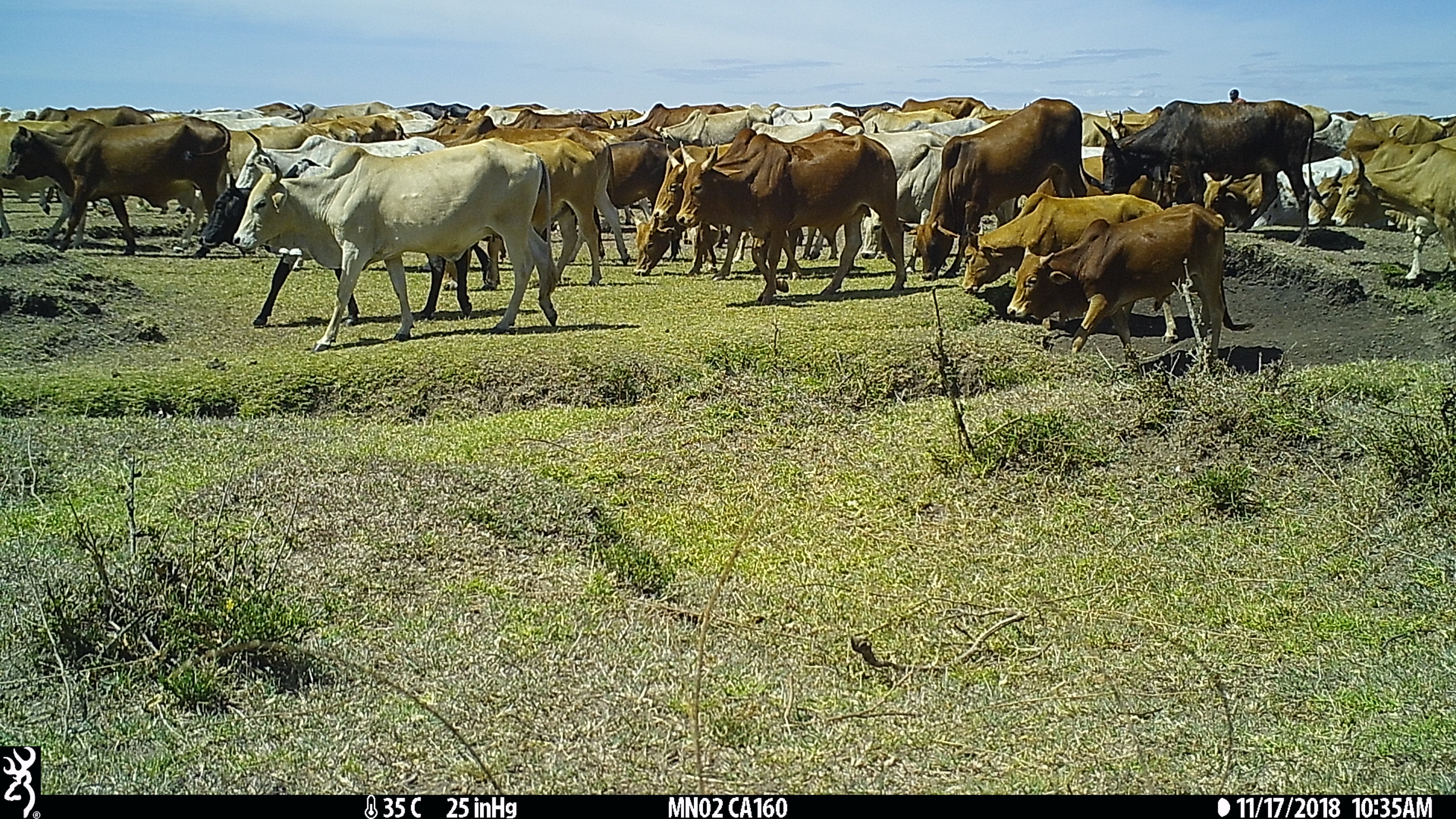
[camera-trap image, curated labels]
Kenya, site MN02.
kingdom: Animalia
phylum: Chordata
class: Mammalia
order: Artiodactyla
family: Bovidae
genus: Bos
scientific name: Bos taurus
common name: cattle